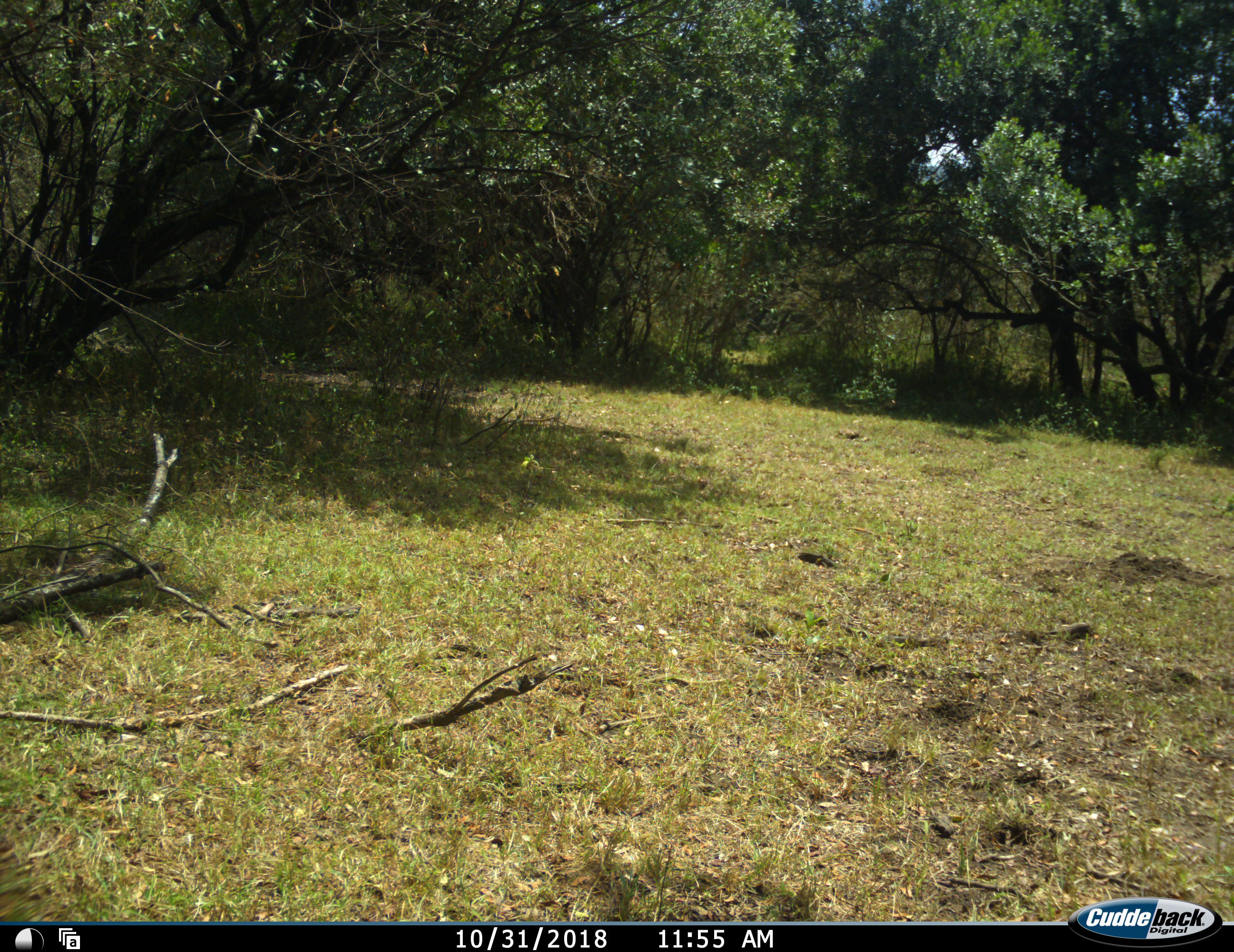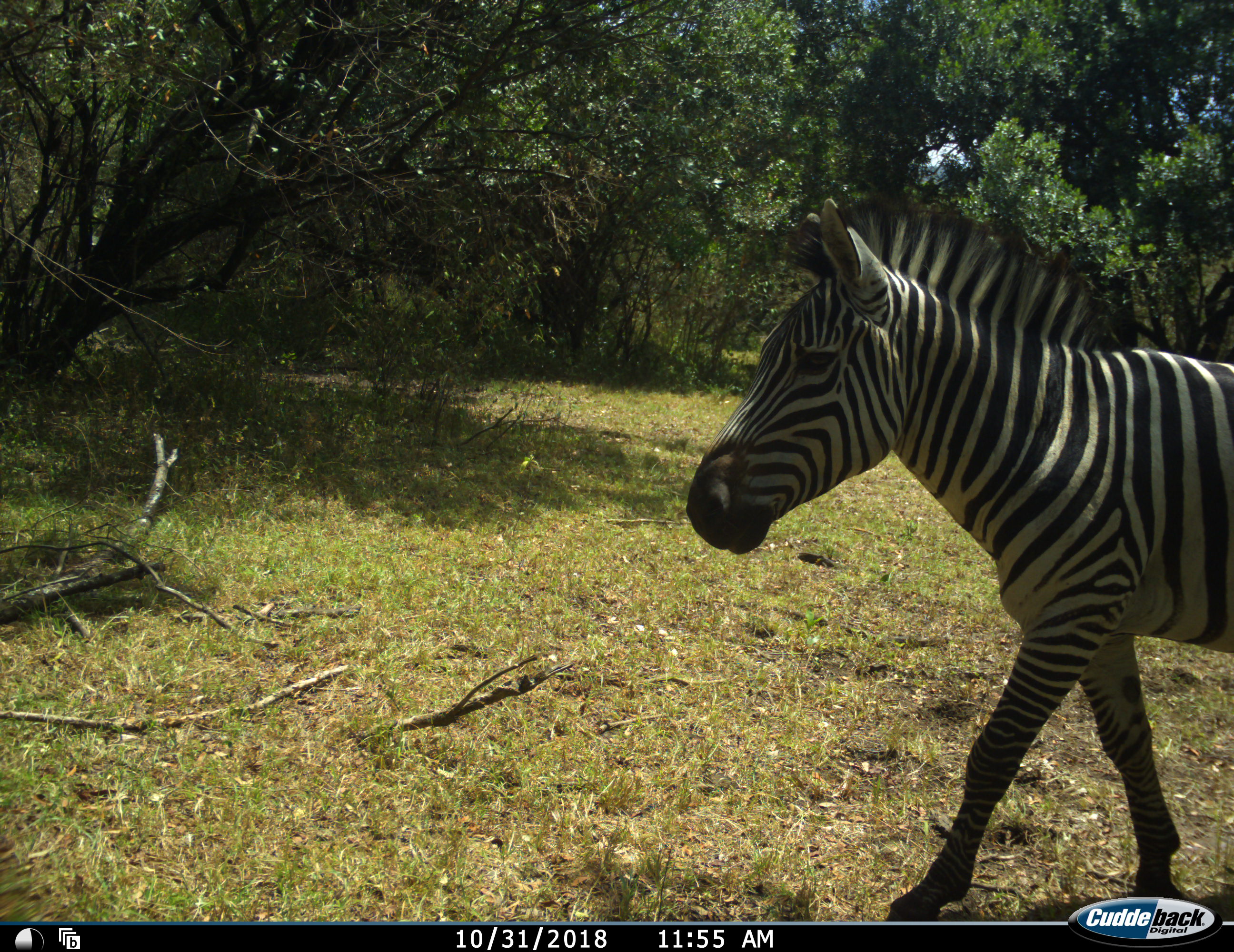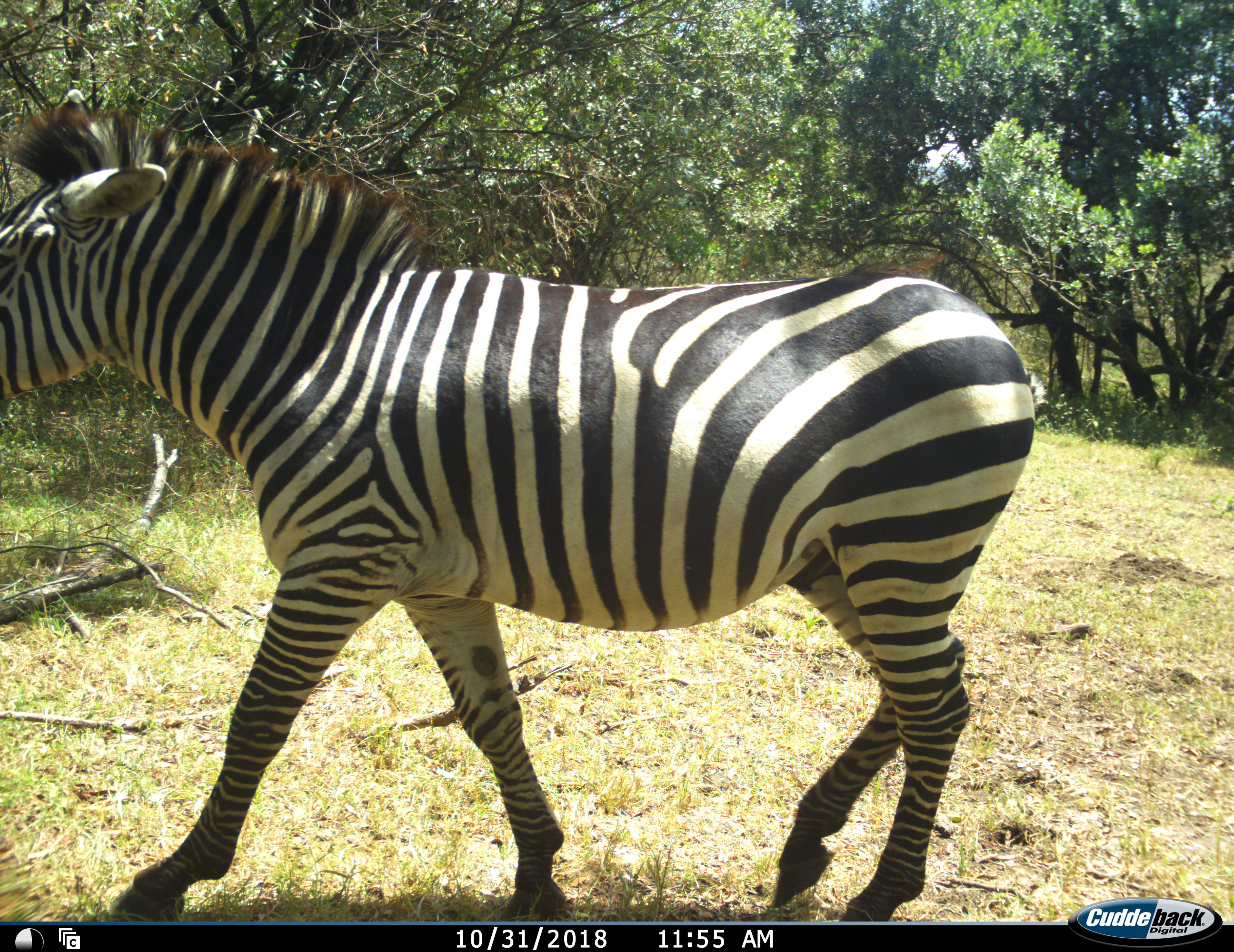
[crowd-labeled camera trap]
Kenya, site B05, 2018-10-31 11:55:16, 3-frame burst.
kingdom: Animalia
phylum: Chordata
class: Mammalia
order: Perissodactyla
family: Equidae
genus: Equus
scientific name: Equus quagga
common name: plains zebra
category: zebra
Zebra (plains zebra) (Equus quagga), count 1. Behavior (volunteer vote fractions): standing 0%, resting 0%, moving 100%, interacting 0%. Young present (vote fraction): 0%. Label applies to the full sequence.